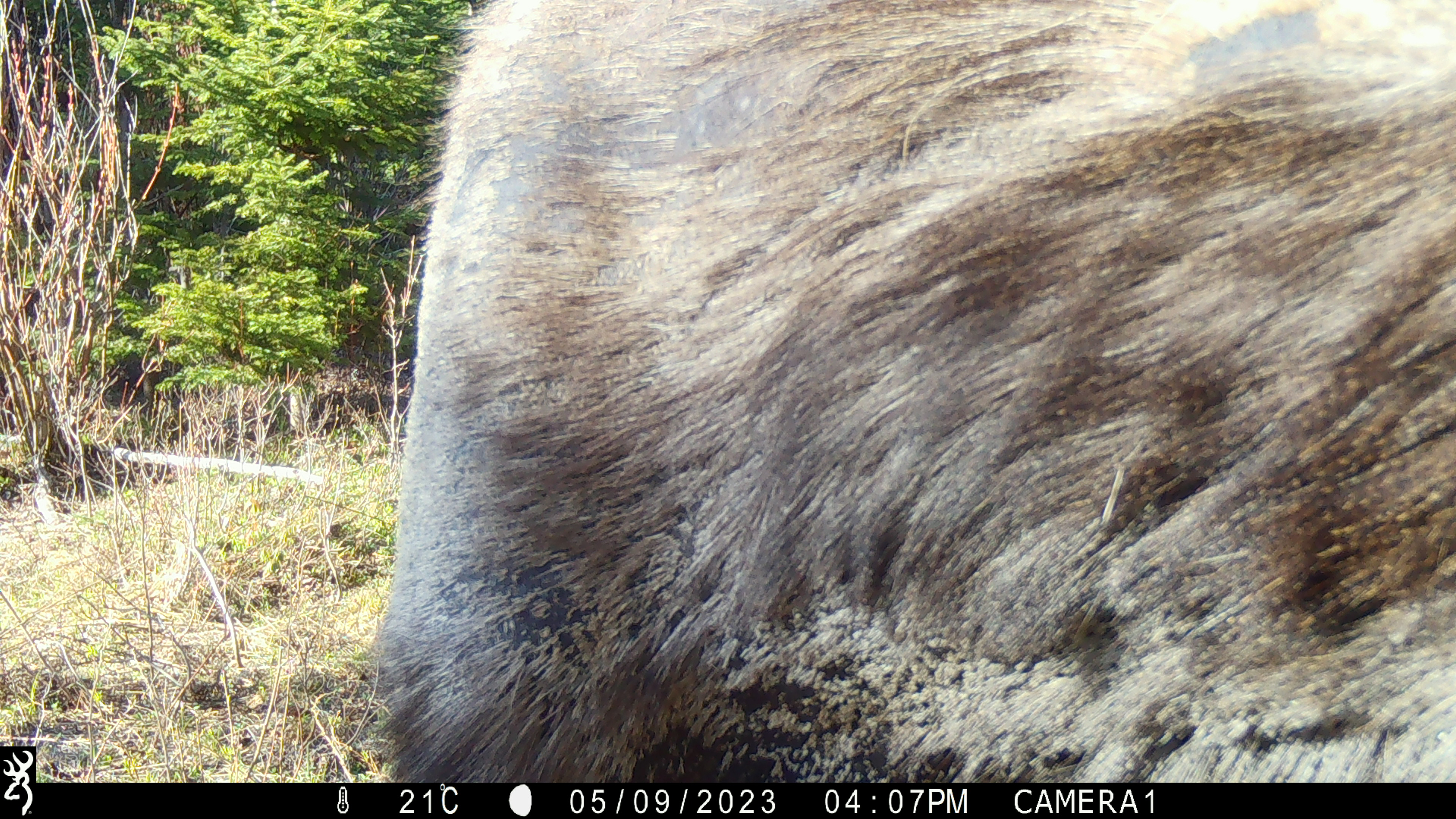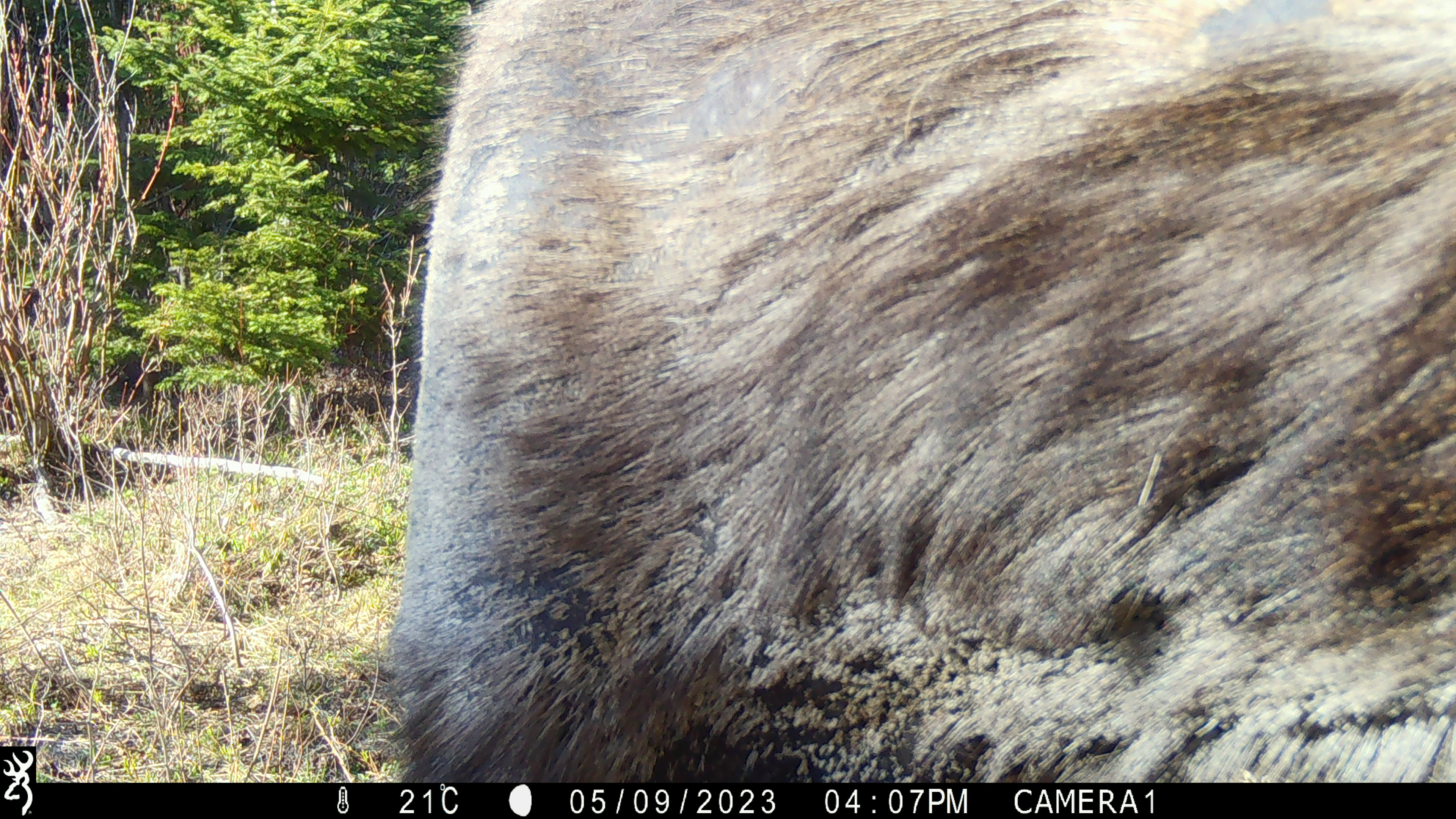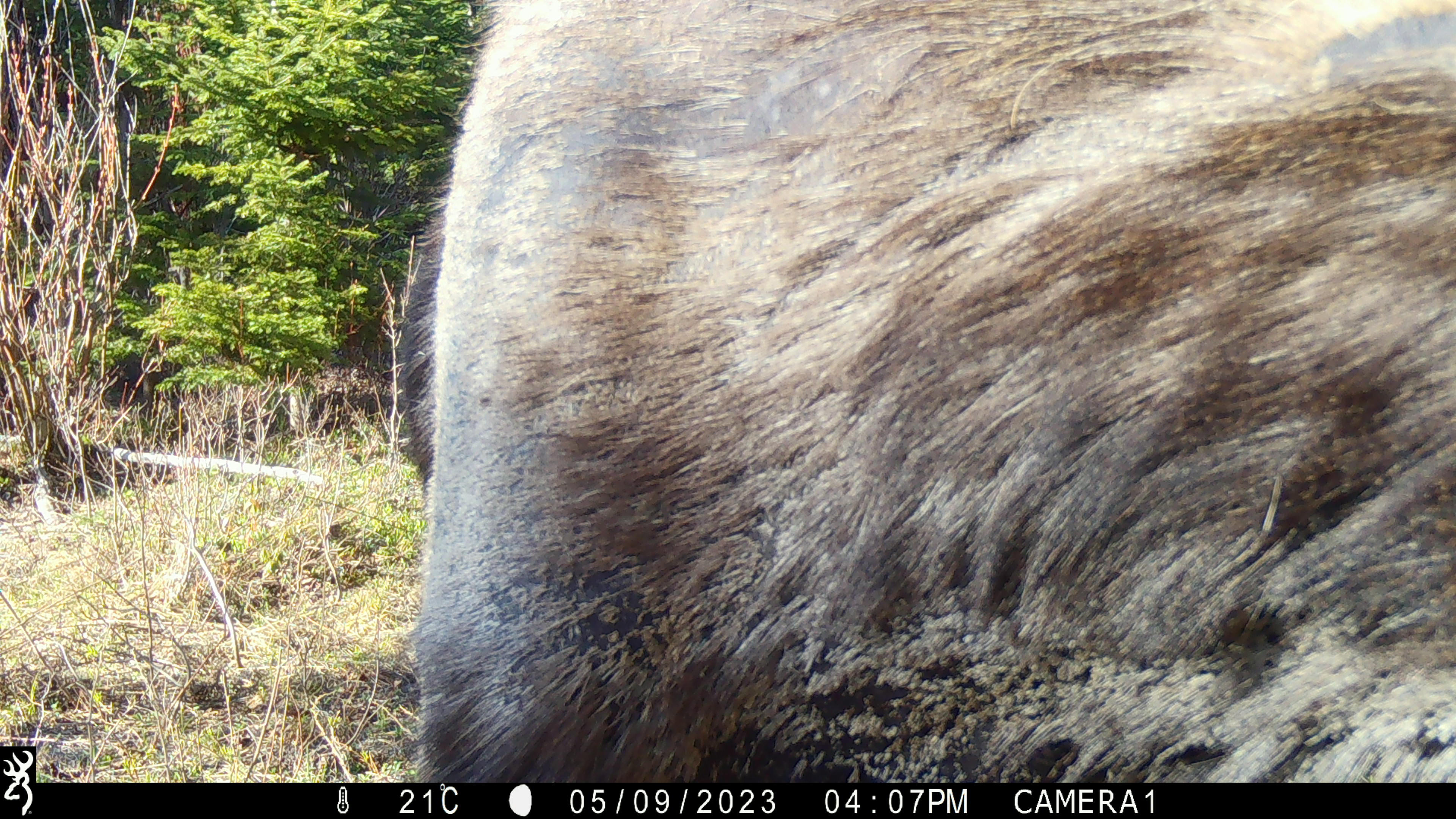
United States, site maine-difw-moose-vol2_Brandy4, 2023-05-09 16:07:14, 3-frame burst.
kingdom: Animalia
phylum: Chordata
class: Mammalia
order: Artiodactyla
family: Cervidae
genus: Alces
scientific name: Alces alces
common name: moose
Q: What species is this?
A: Moose (Alces alces).